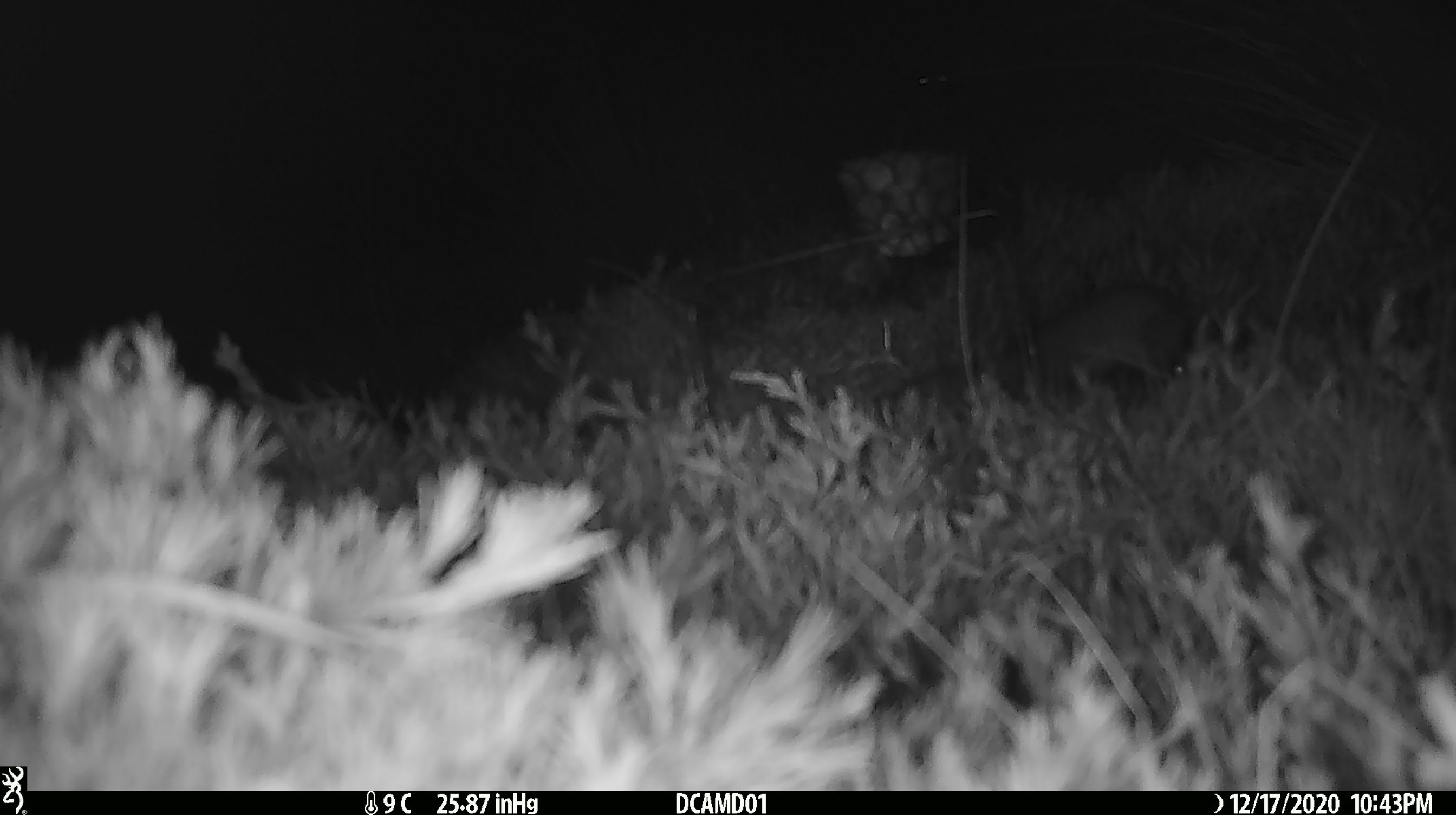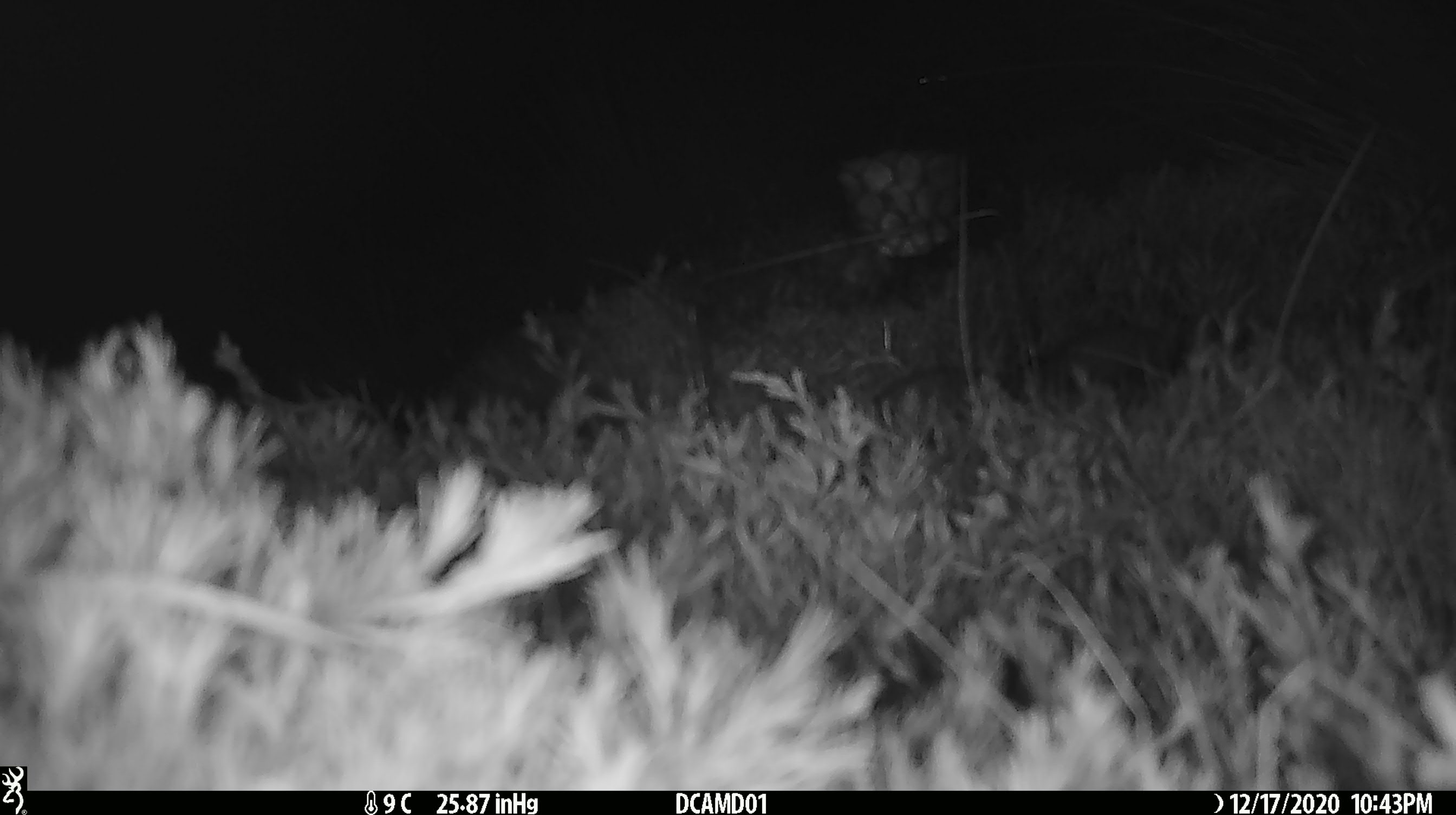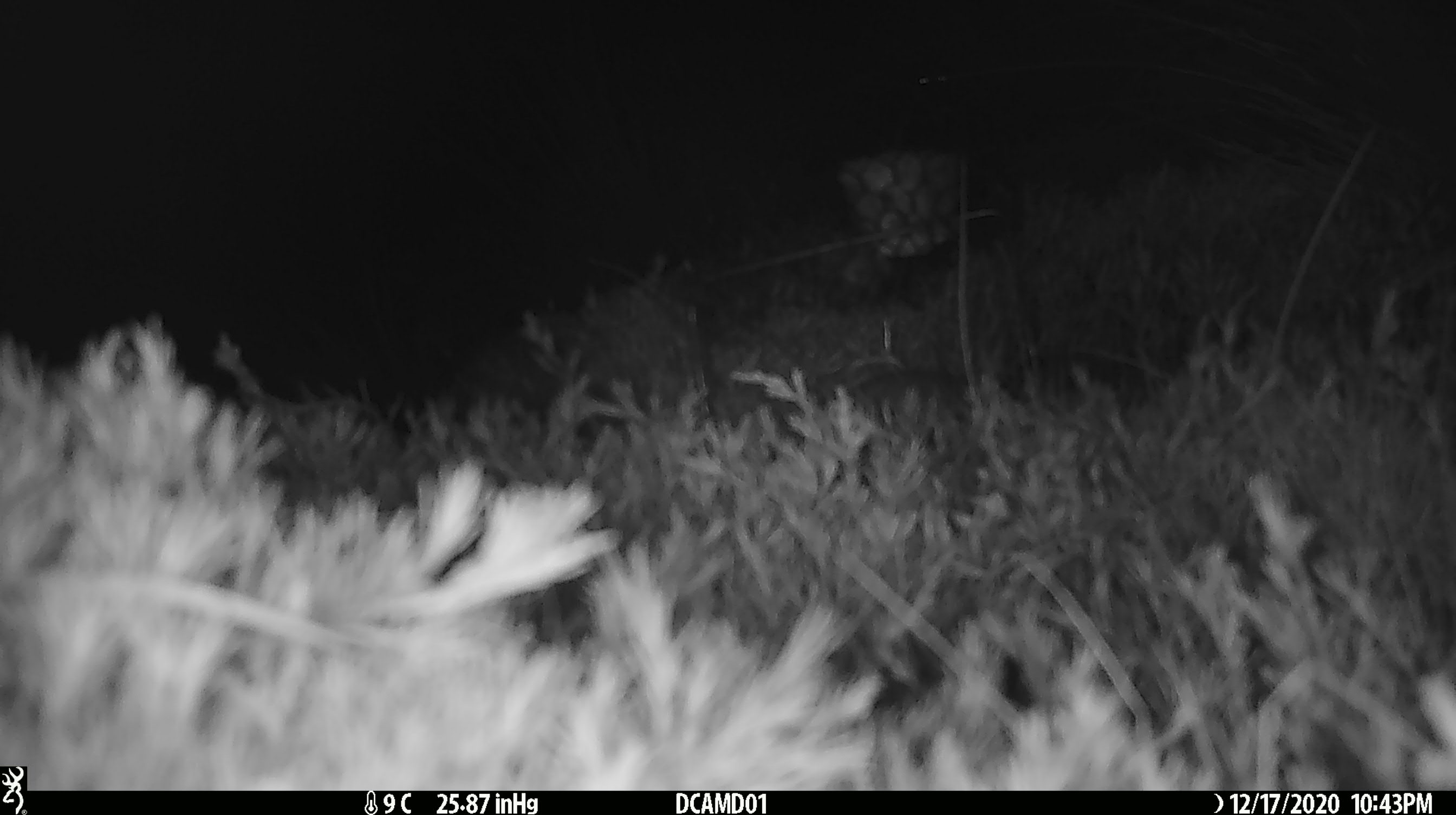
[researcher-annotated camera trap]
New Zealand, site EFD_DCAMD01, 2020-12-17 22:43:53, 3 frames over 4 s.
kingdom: Animalia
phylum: Chordata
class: Mammalia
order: Carnivora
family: Mustelidae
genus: Mustela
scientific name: Mustela erminea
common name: stoat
Stoat (Mustela erminea).